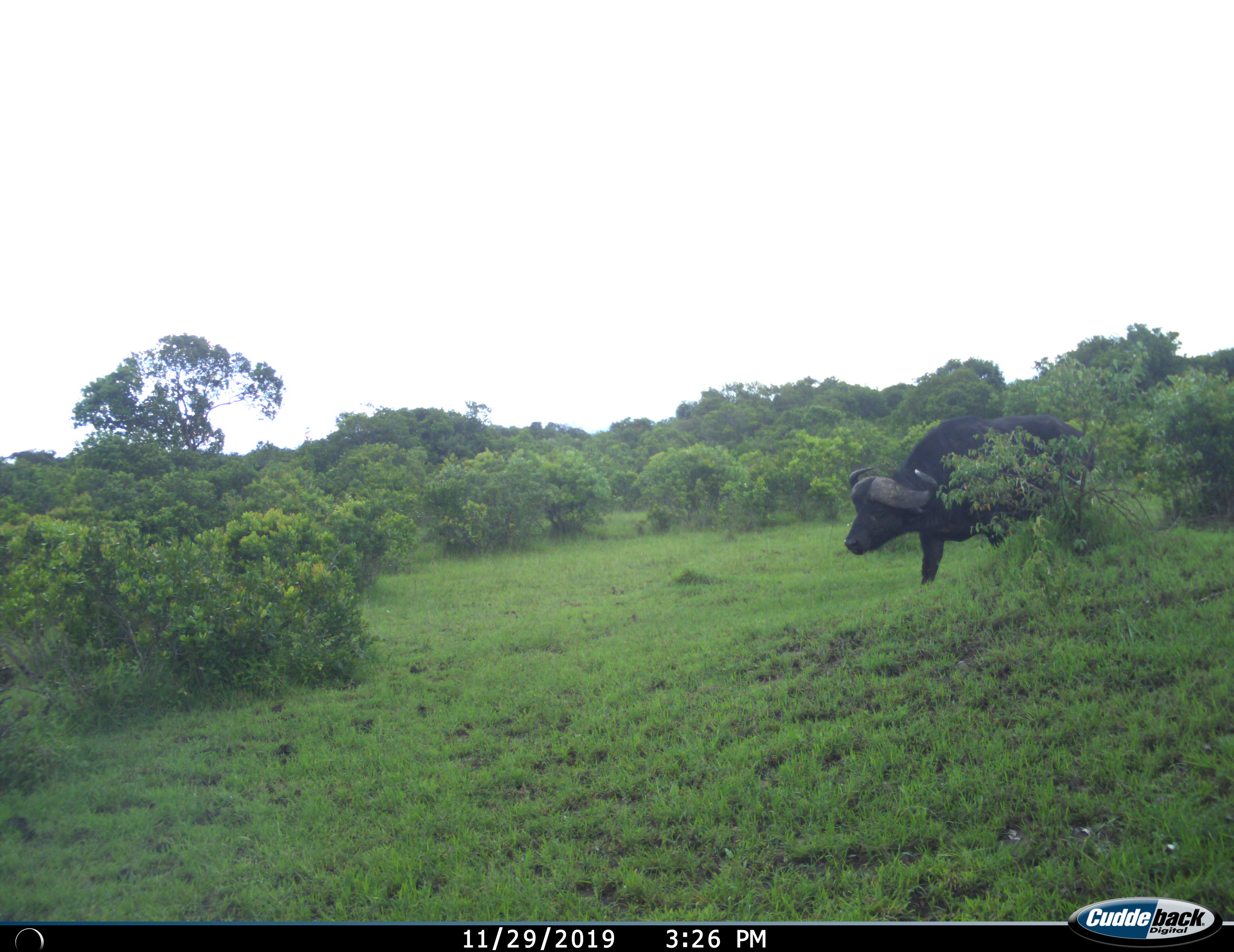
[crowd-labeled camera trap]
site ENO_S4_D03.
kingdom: Animalia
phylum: Chordata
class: Mammalia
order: Artiodactyla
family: Bovidae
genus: Syncerus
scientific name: Syncerus caffer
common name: african buffalo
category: buffalo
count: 1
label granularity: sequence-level